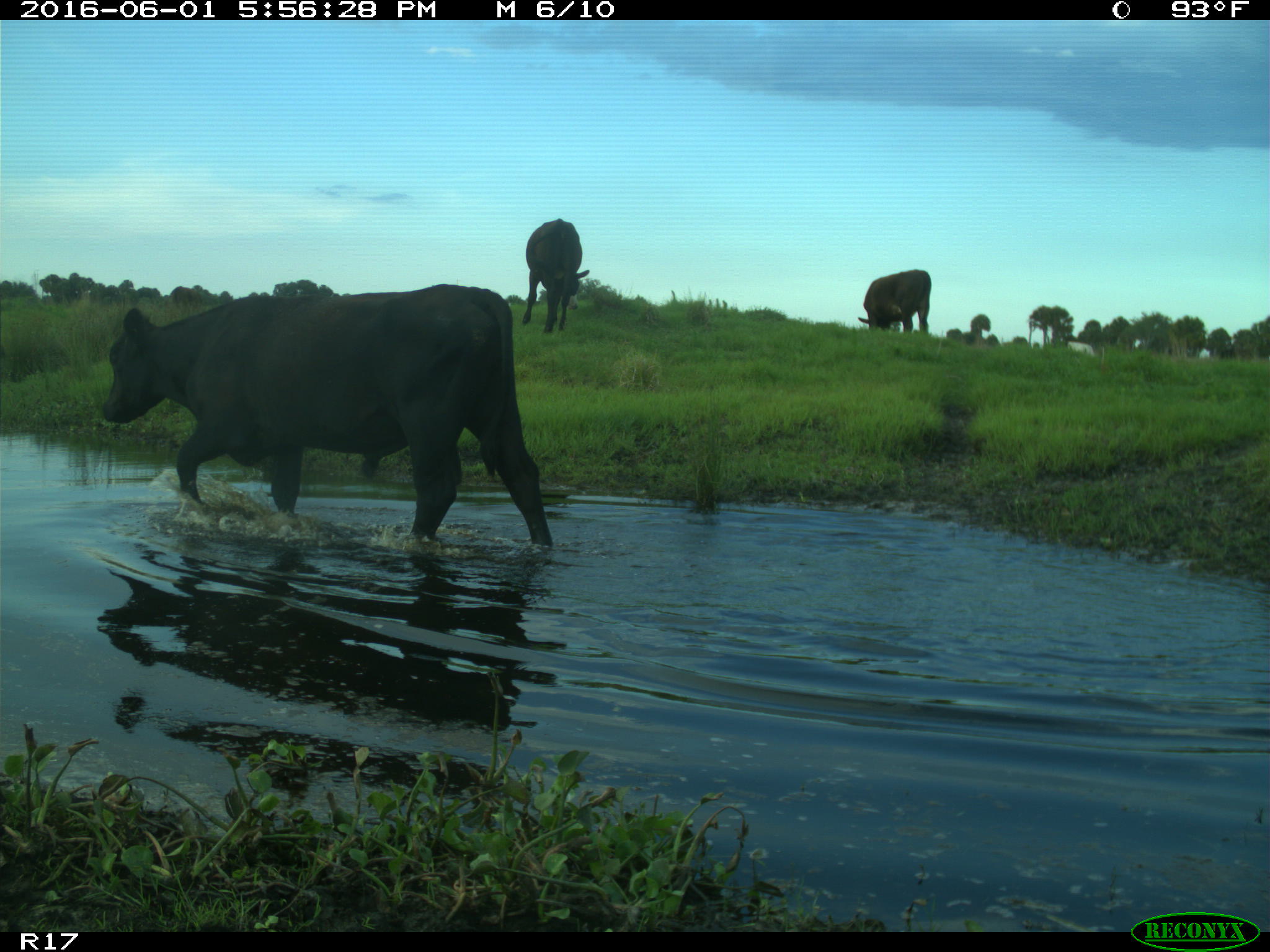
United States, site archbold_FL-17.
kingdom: Animalia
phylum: Chordata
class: Mammalia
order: Artiodactyla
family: Bovidae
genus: Bos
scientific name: Bos taurus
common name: domestic cow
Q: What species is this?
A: Bos taurus (domestic cow).